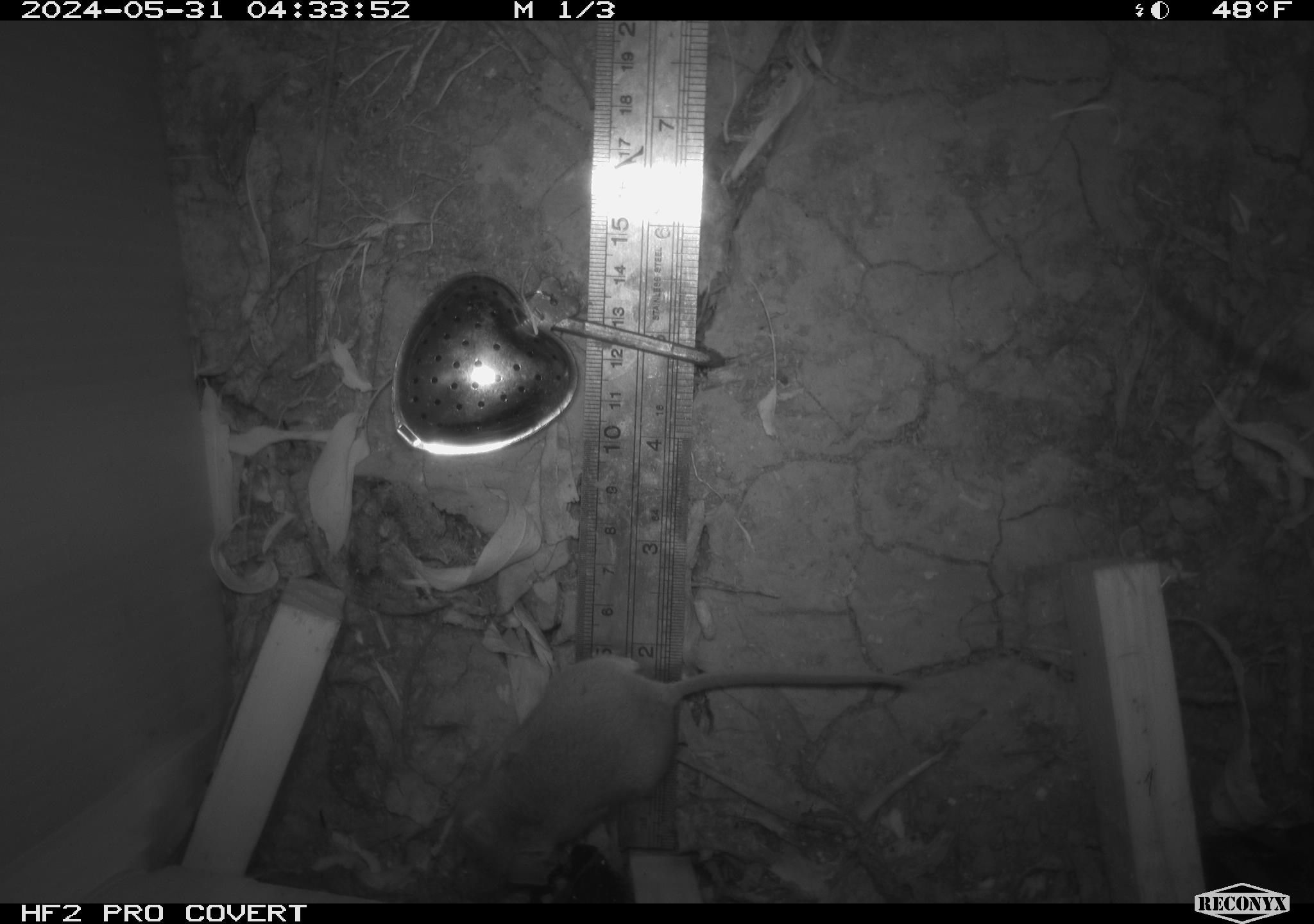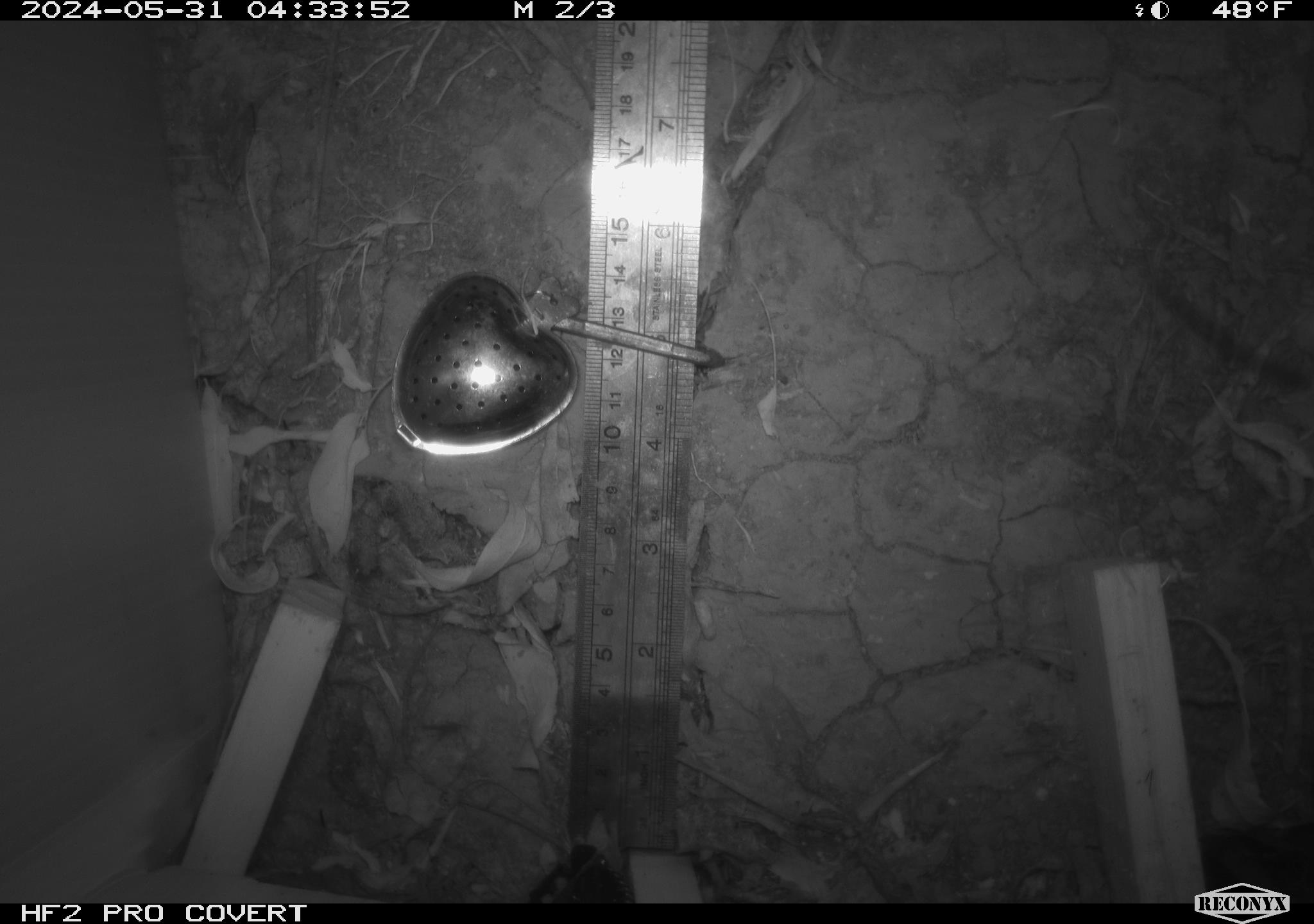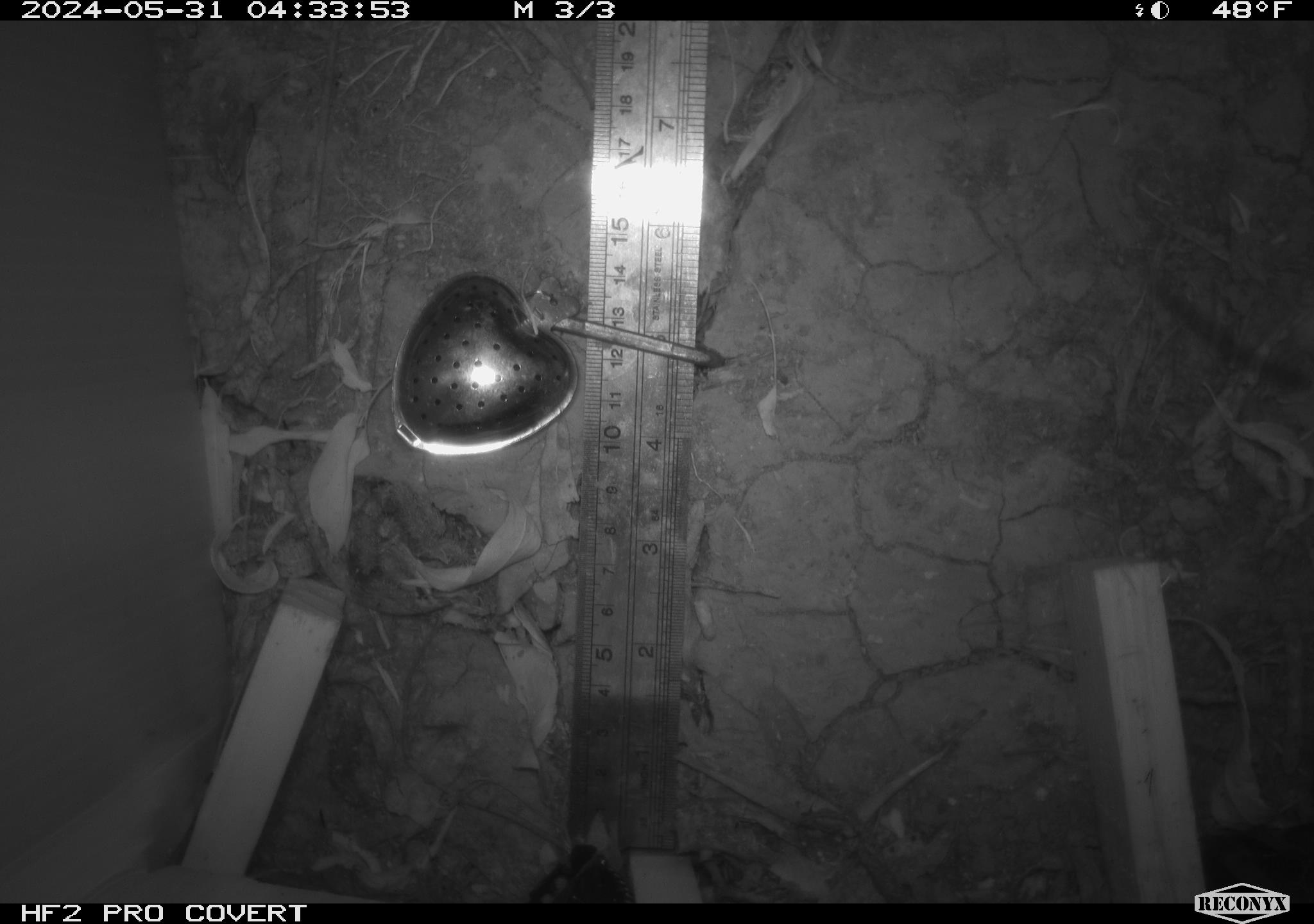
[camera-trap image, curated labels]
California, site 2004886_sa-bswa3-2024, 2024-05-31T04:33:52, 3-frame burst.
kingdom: Animalia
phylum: Chordata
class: Mammalia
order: Rodentia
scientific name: Rodentia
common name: mouse species